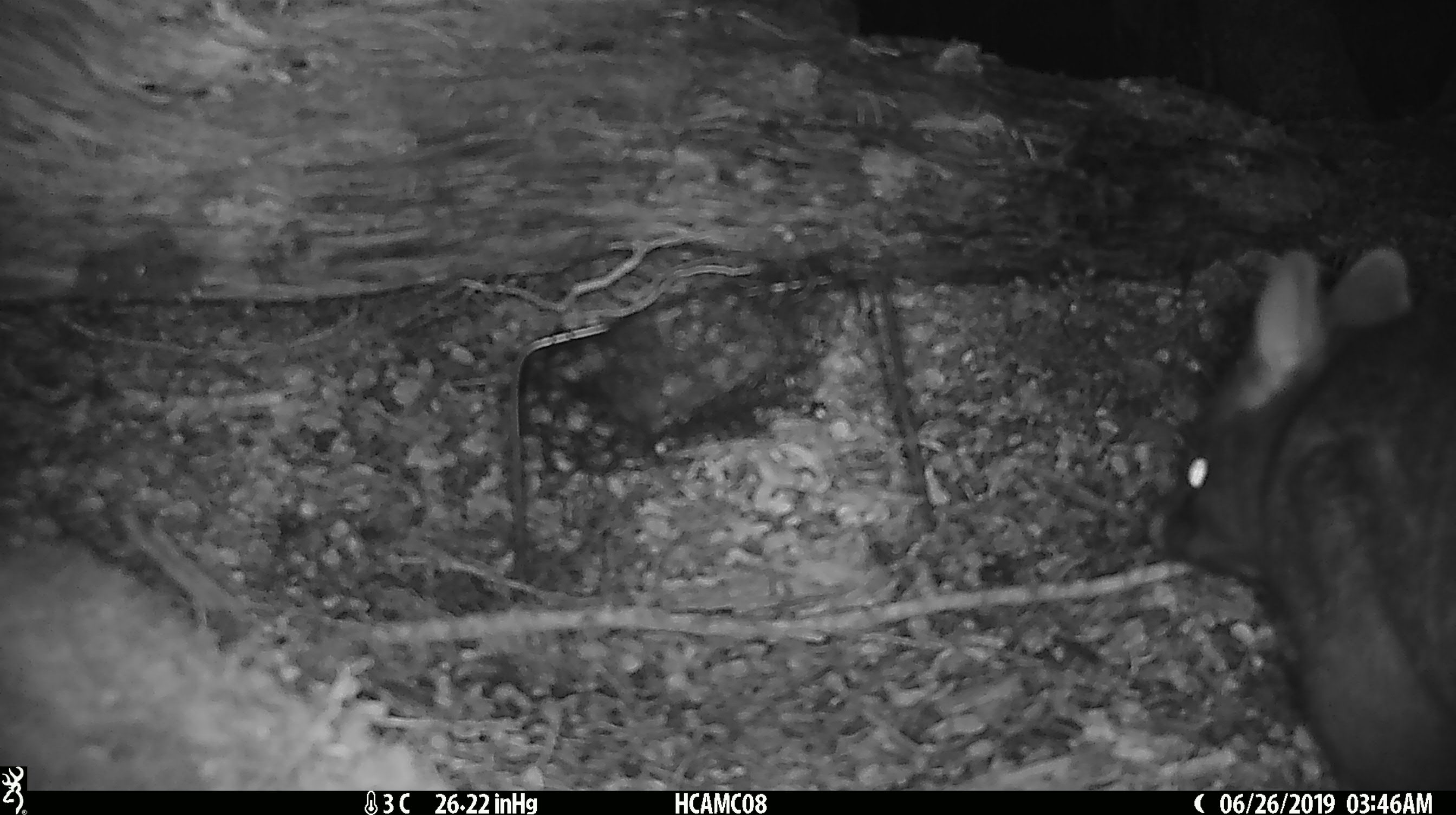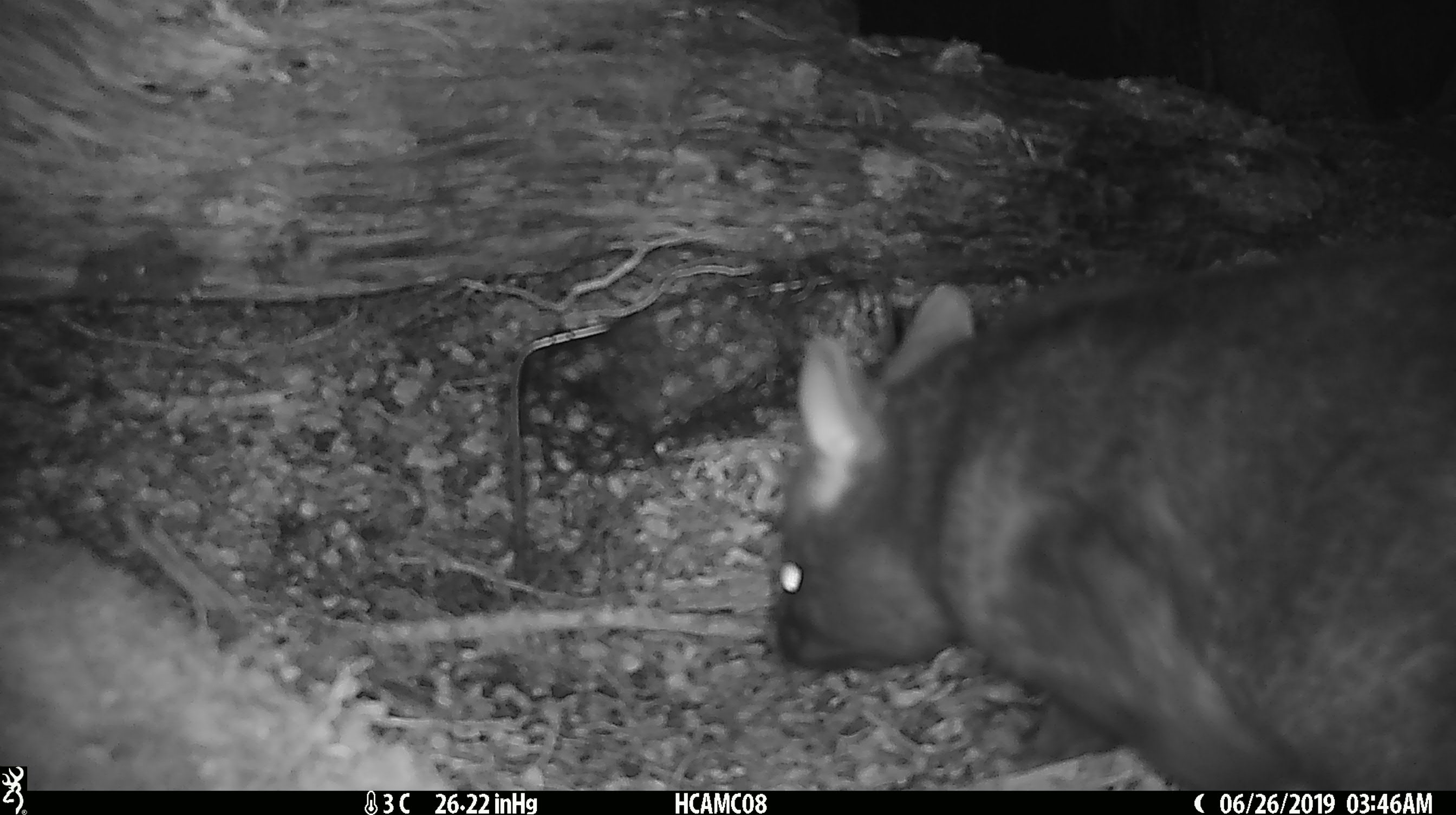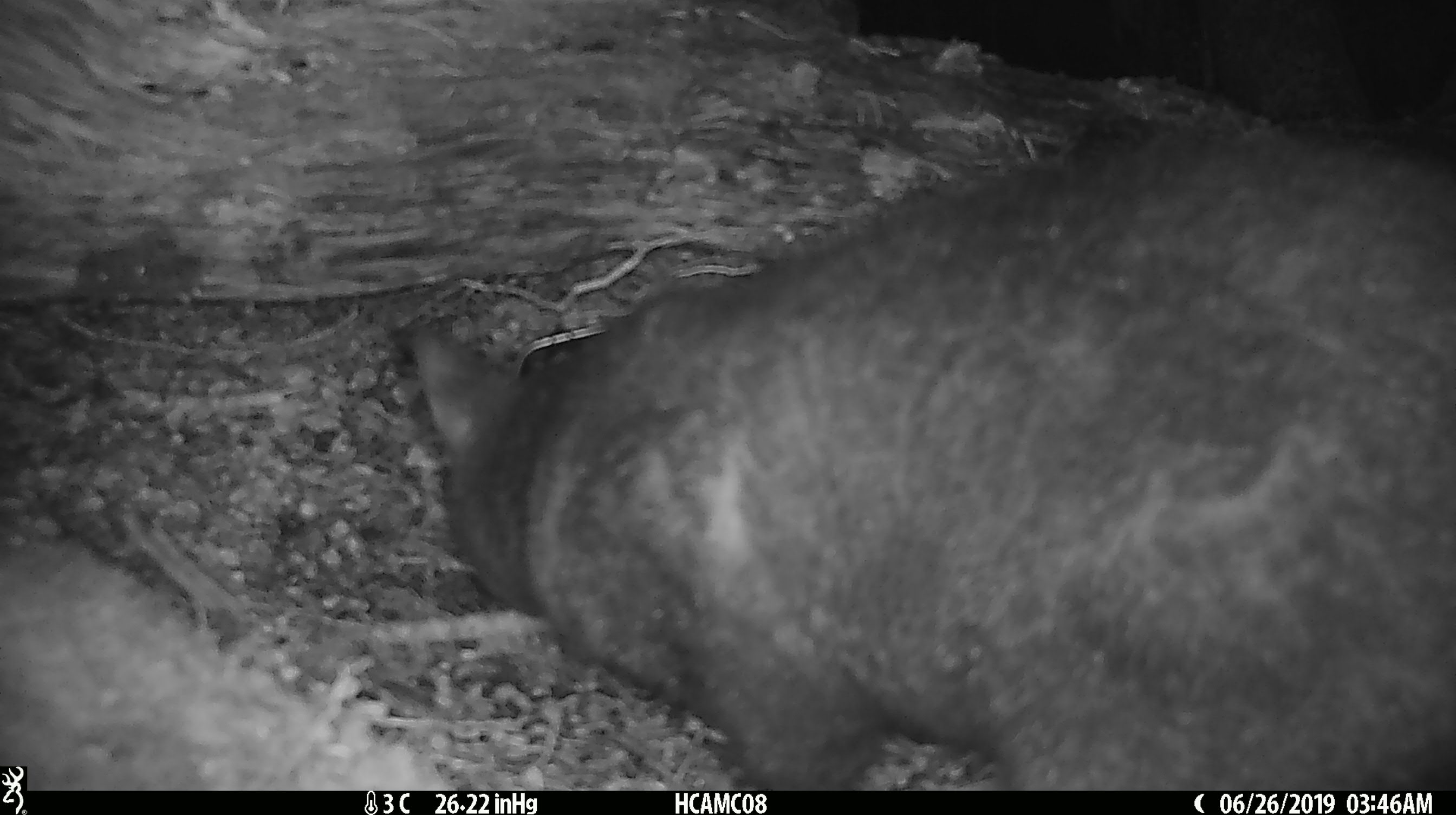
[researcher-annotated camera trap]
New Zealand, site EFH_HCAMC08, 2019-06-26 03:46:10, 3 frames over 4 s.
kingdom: Animalia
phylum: Chordata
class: Mammalia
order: Diprotodontia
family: Phalangeridae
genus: Trichosurus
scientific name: Trichosurus vulpecula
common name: common brushtail possum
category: possum